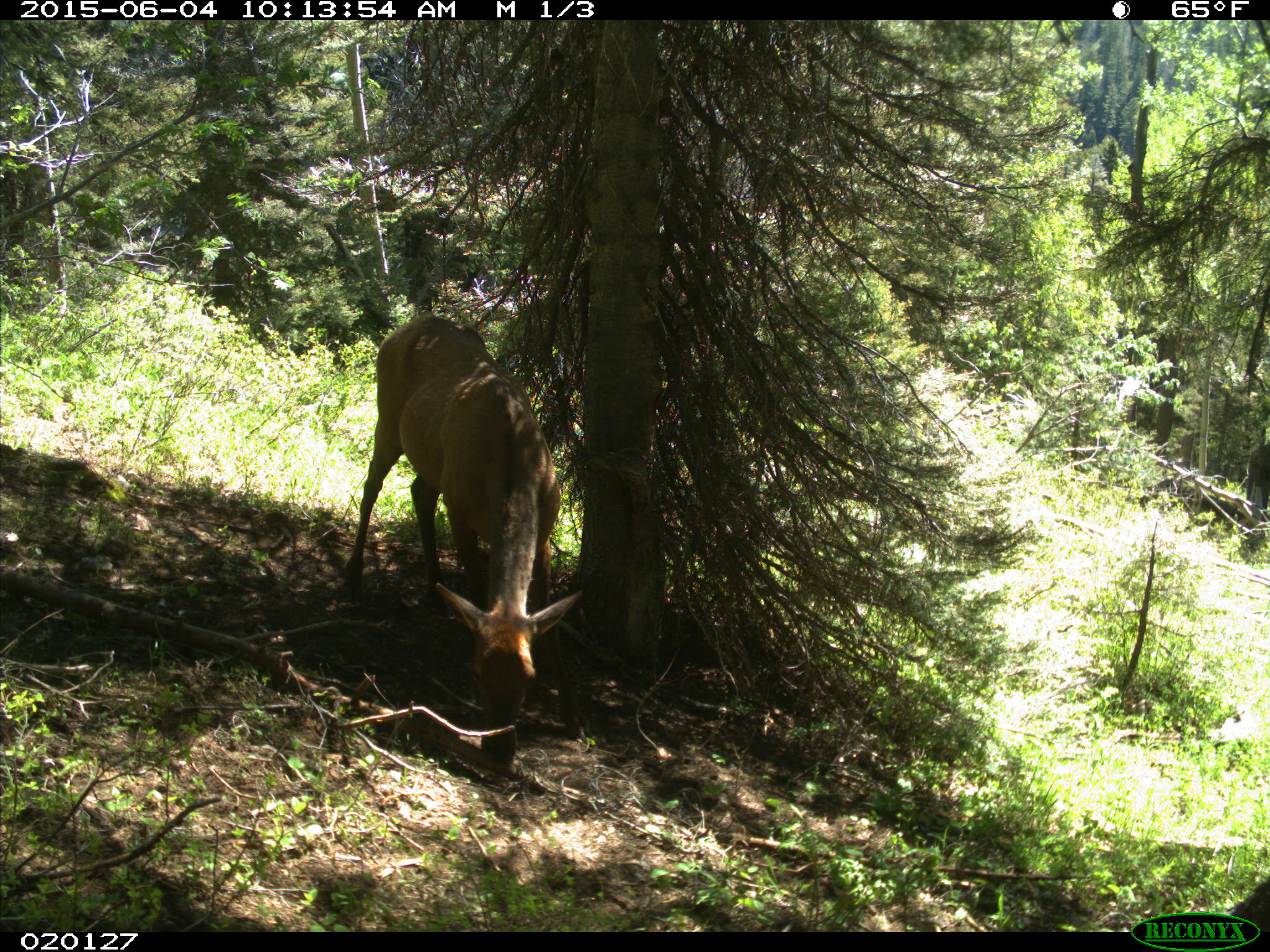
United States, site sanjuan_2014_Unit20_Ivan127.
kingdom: Animalia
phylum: Chordata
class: Mammalia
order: Artiodactyla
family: Cervidae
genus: Cervus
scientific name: Cervus elaphus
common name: red deer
Cervus elaphus (red deer).